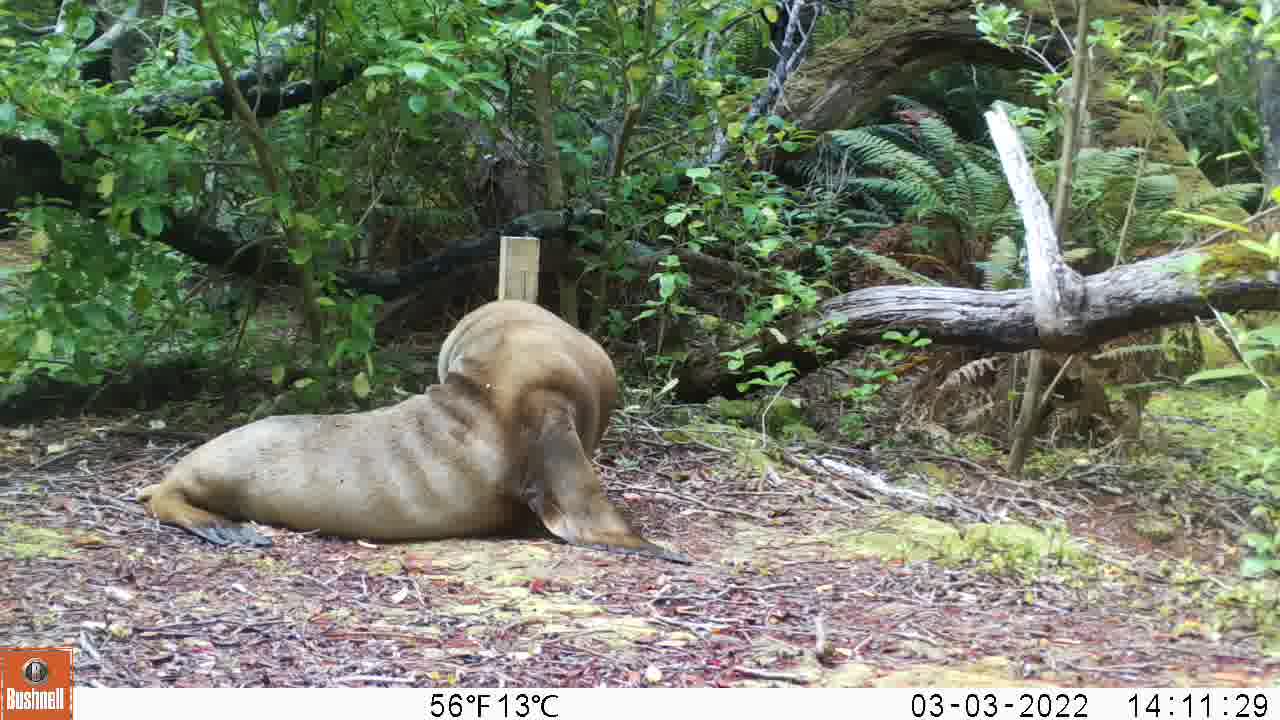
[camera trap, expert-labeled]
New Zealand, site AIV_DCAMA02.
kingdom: Animalia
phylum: Chordata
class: Mammalia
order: Carnivora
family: Otariidae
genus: Phocarctos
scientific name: Phocarctos hookeri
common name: new zealand sea lion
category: sealion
Sealion (new zealand sea lion) (Phocarctos hookeri).